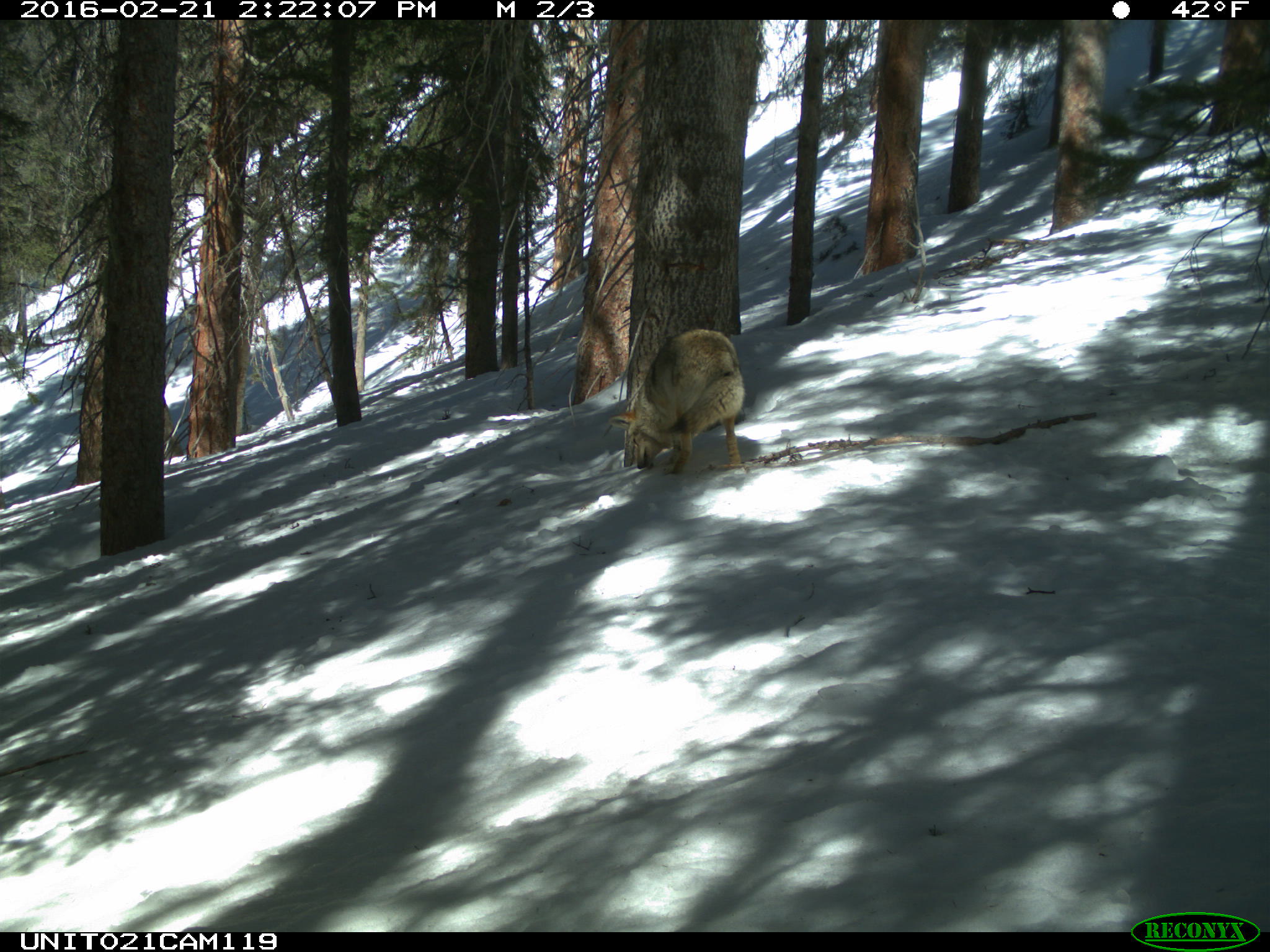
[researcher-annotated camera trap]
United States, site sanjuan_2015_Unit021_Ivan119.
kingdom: Animalia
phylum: Chordata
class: Mammalia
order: Carnivora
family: Canidae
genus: Canis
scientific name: Canis latrans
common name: coyote